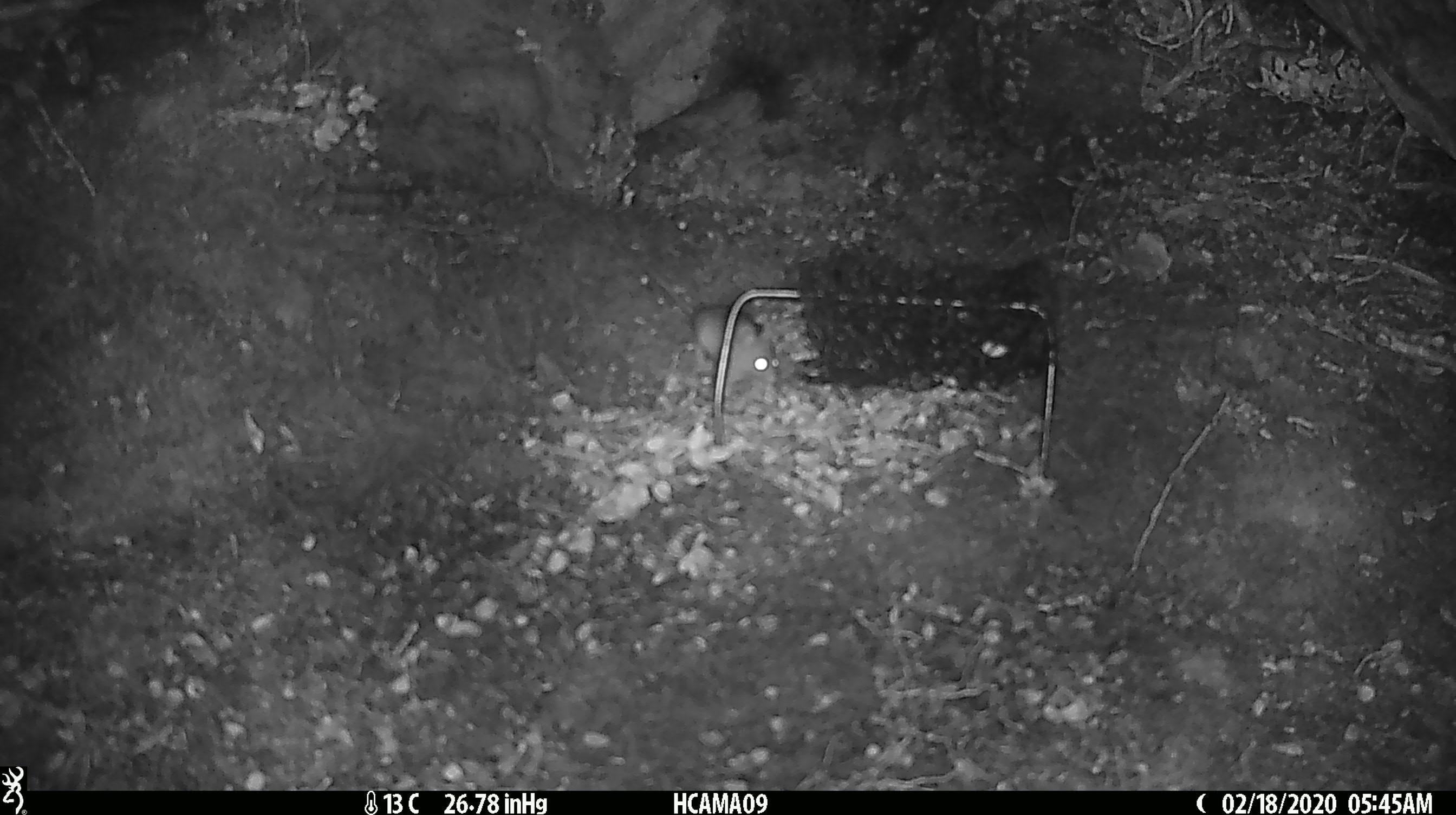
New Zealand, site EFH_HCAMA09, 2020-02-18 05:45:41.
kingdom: Animalia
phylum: Chordata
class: Mammalia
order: Rodentia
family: Muridae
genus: Mus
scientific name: Mus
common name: mouse